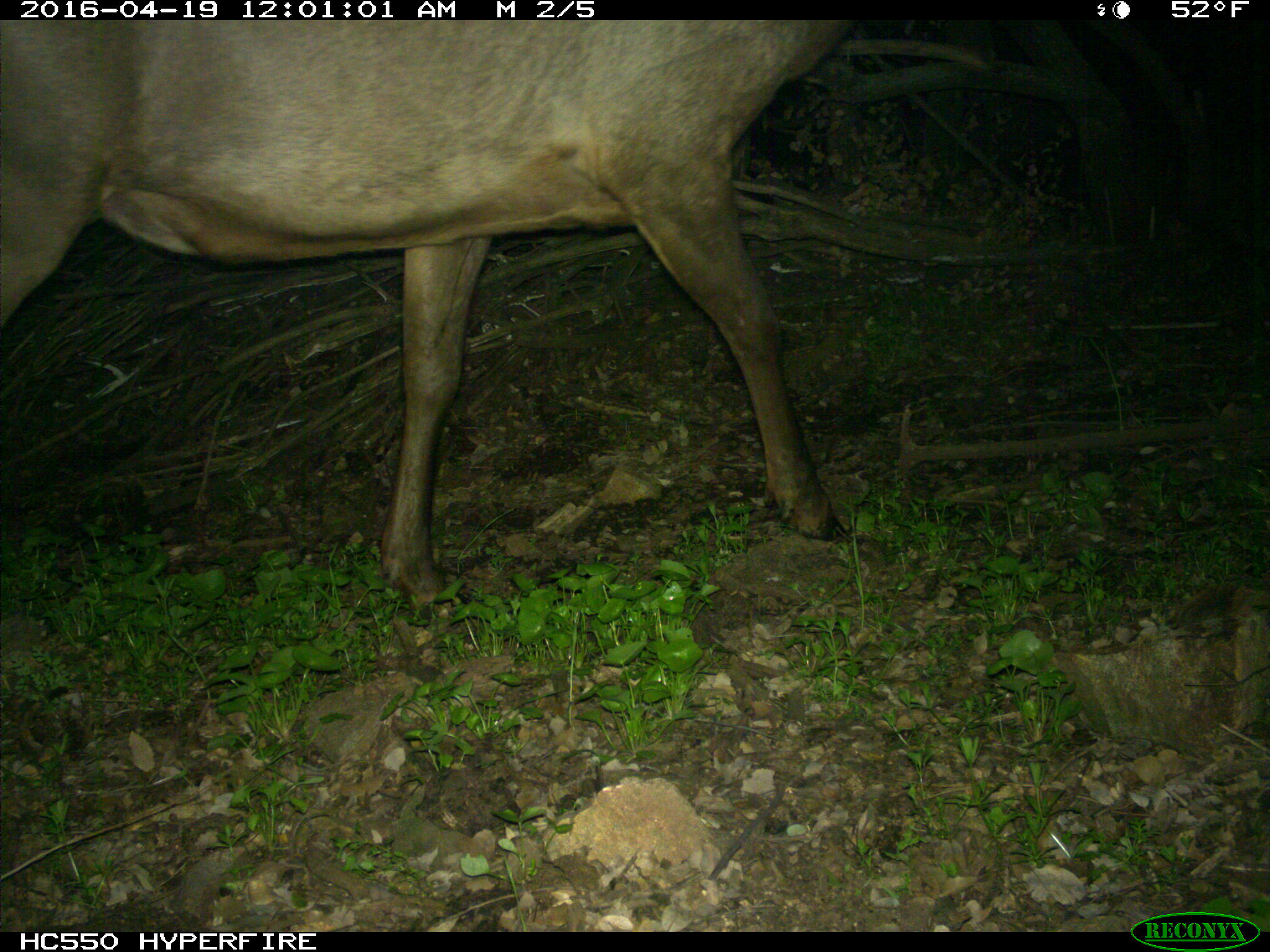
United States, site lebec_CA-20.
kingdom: Animalia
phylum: Chordata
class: Mammalia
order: Artiodactyla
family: Cervidae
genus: Cervus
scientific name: Cervus canadensis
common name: elk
Cervus canadensis (elk).